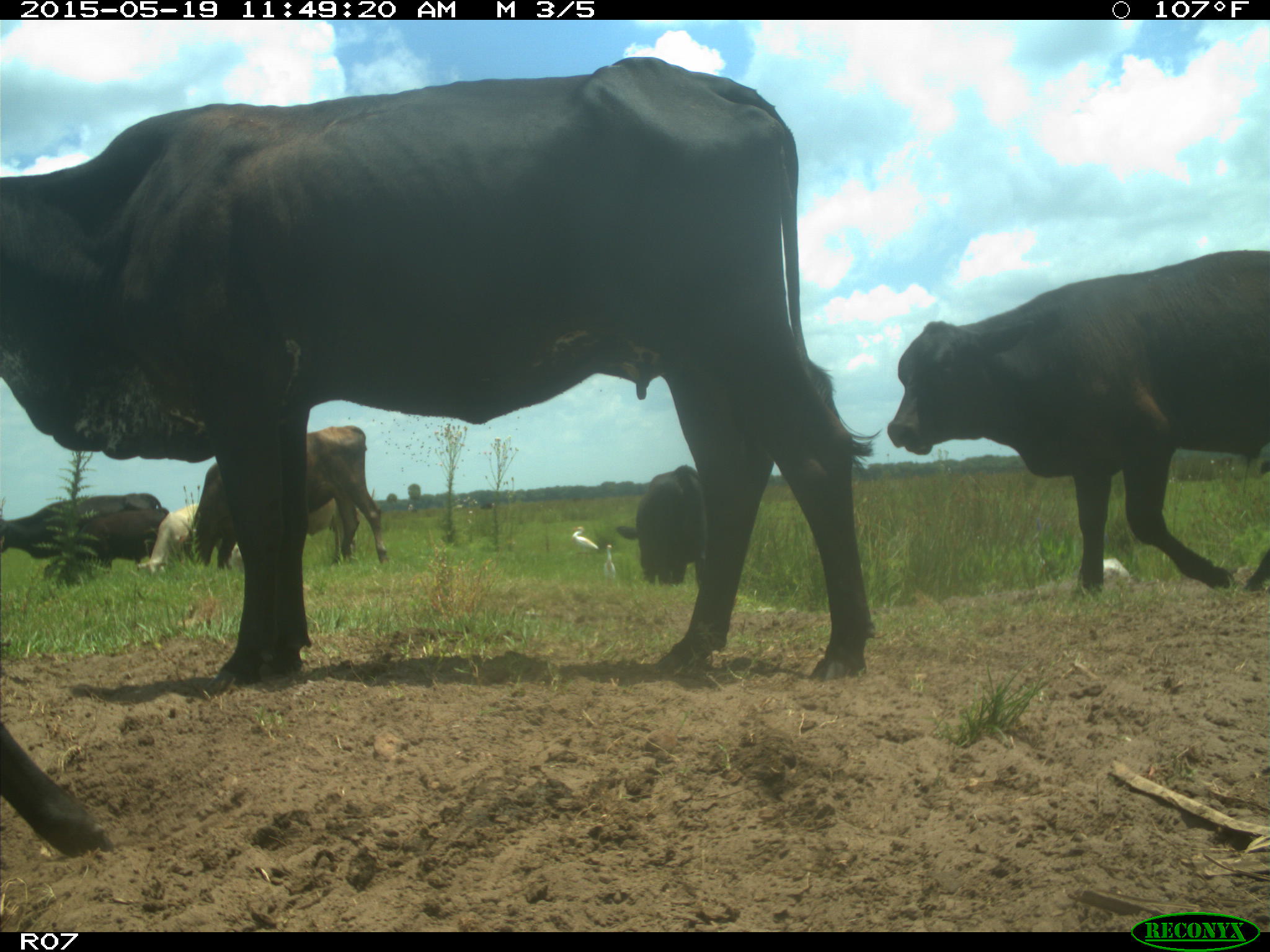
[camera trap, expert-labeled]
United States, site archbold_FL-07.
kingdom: Animalia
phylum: Chordata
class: Mammalia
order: Artiodactyla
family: Bovidae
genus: Bos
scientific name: Bos taurus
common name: domestic cow